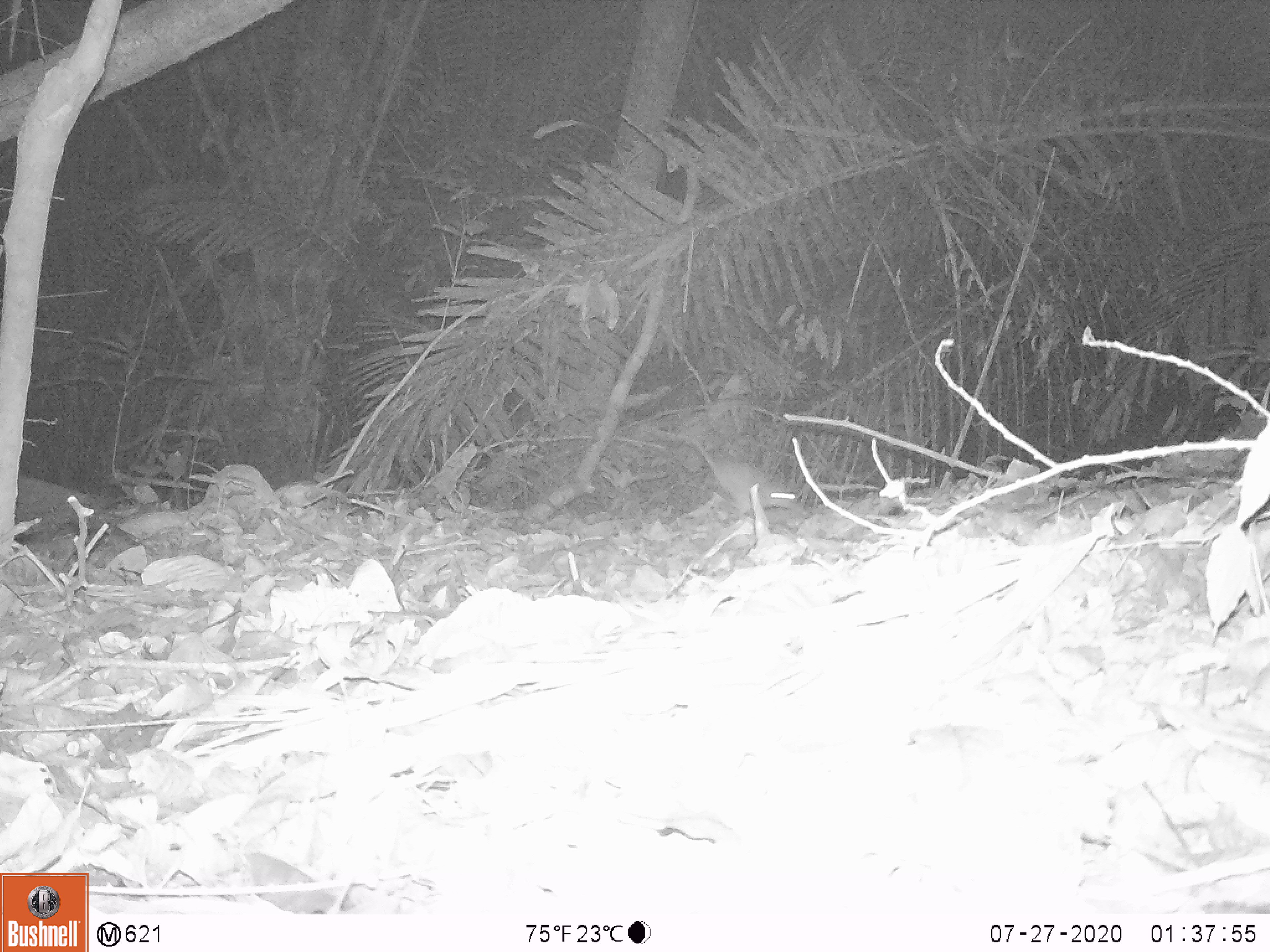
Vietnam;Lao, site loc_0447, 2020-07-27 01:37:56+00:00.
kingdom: Animalia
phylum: Chordata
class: Mammalia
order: Rodentia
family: Muridae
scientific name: Muridae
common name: old-world mice and rats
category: unidentified murid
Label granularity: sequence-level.